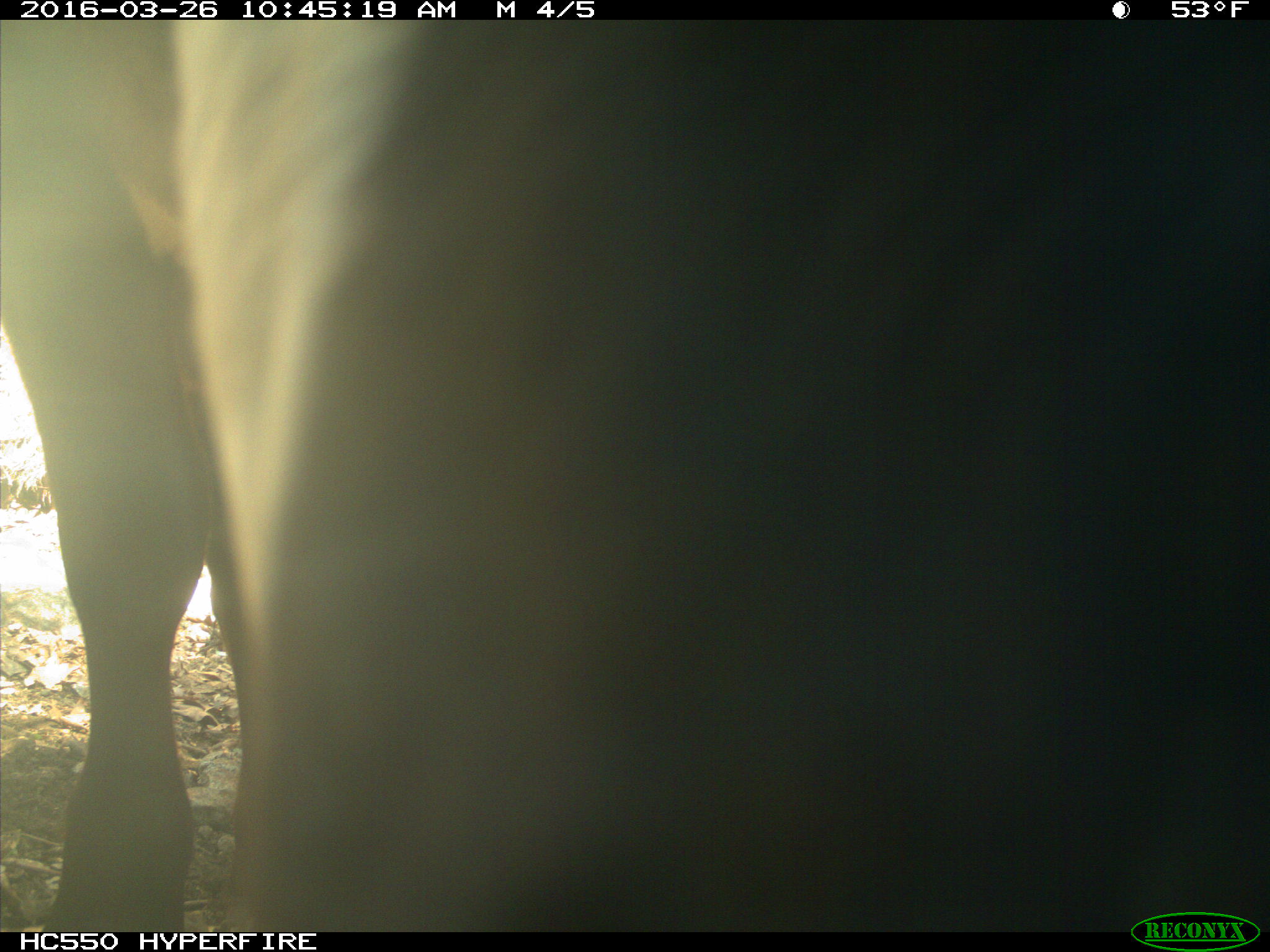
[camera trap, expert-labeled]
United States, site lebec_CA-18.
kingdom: Animalia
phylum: Chordata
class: Mammalia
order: Artiodactyla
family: Bovidae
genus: Bos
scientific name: Bos taurus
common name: domestic cow